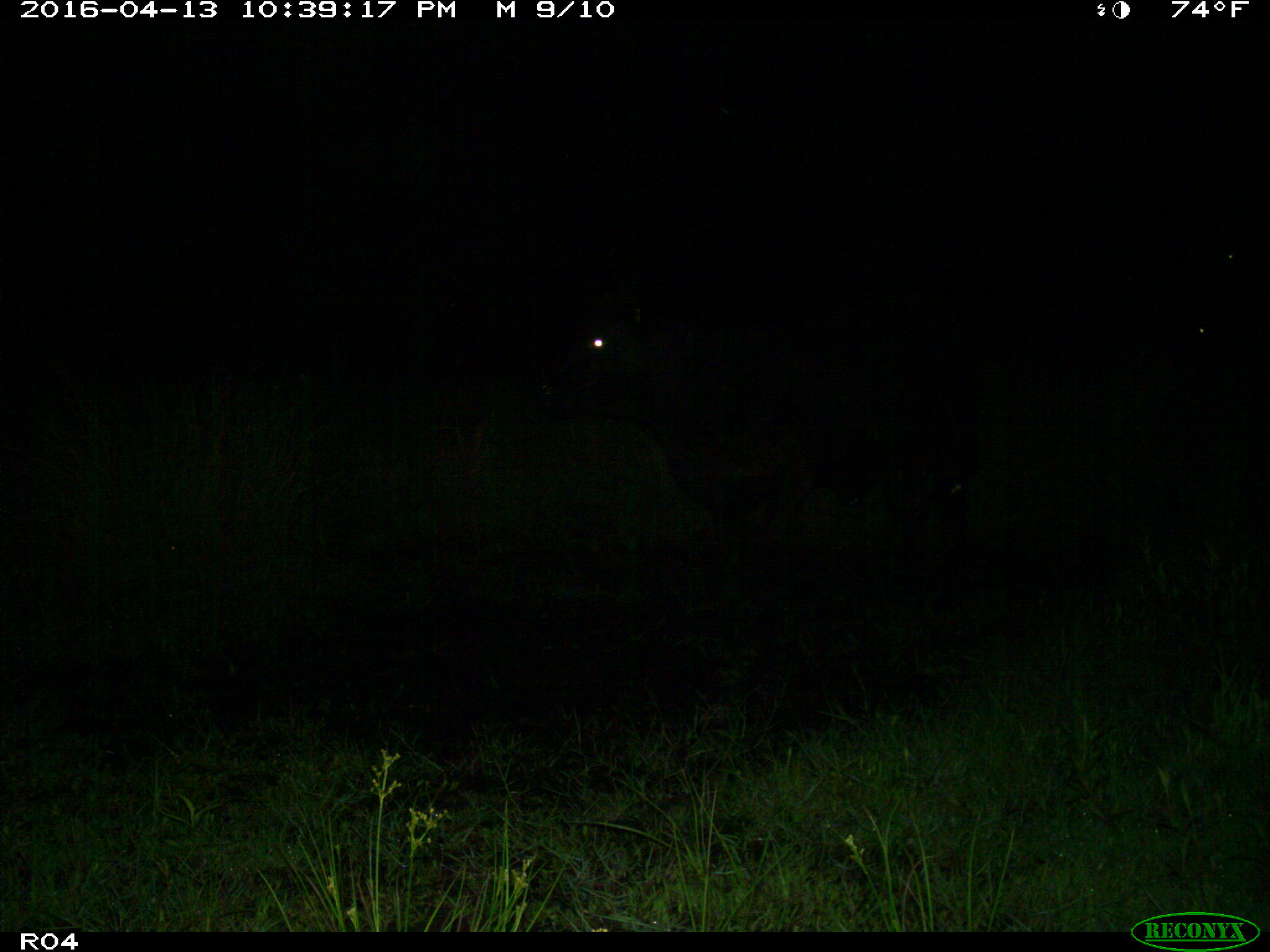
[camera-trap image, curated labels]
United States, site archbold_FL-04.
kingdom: Animalia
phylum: Chordata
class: Mammalia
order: Artiodactyla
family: Bovidae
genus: Bos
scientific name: Bos taurus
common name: domestic cow